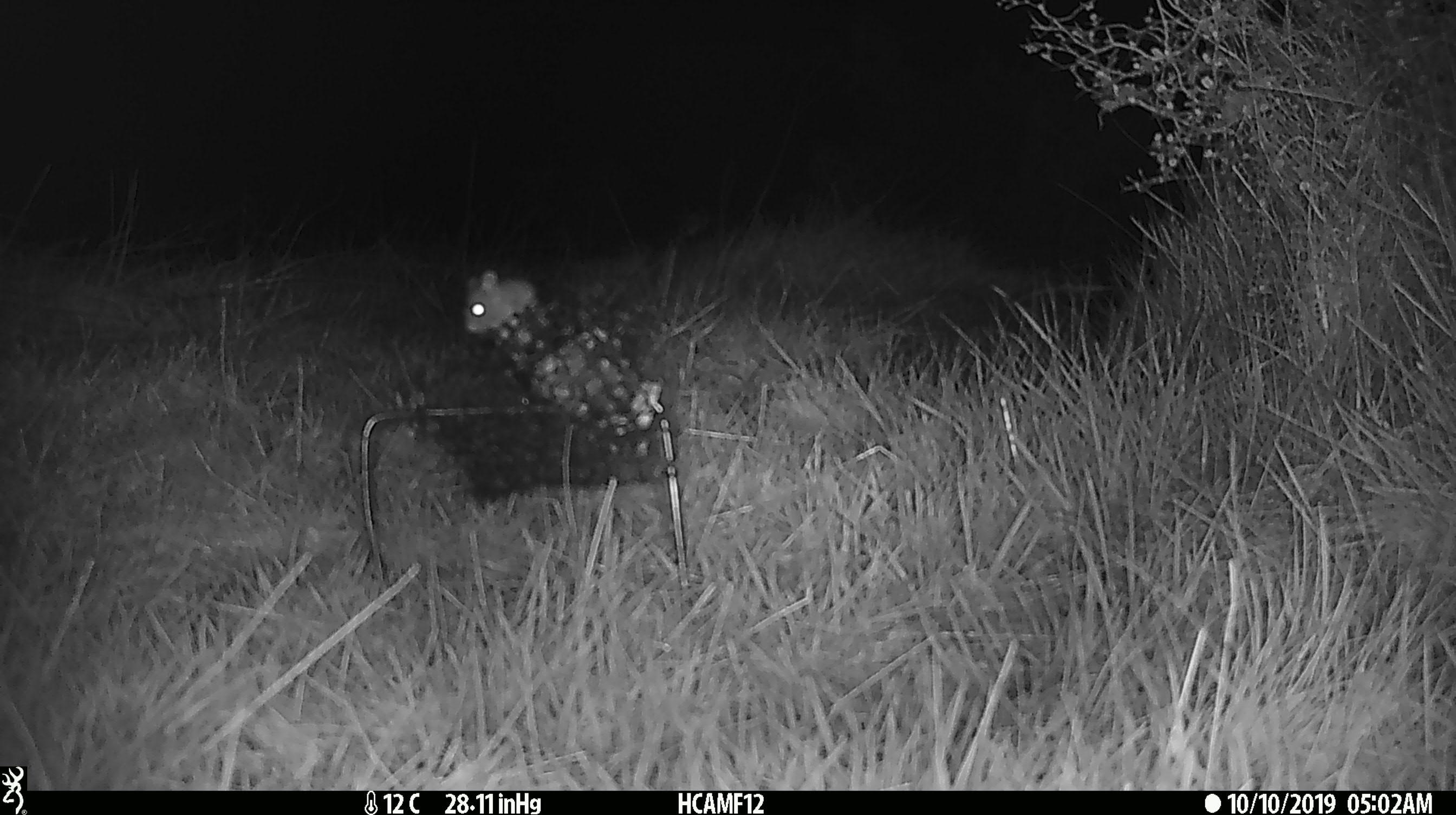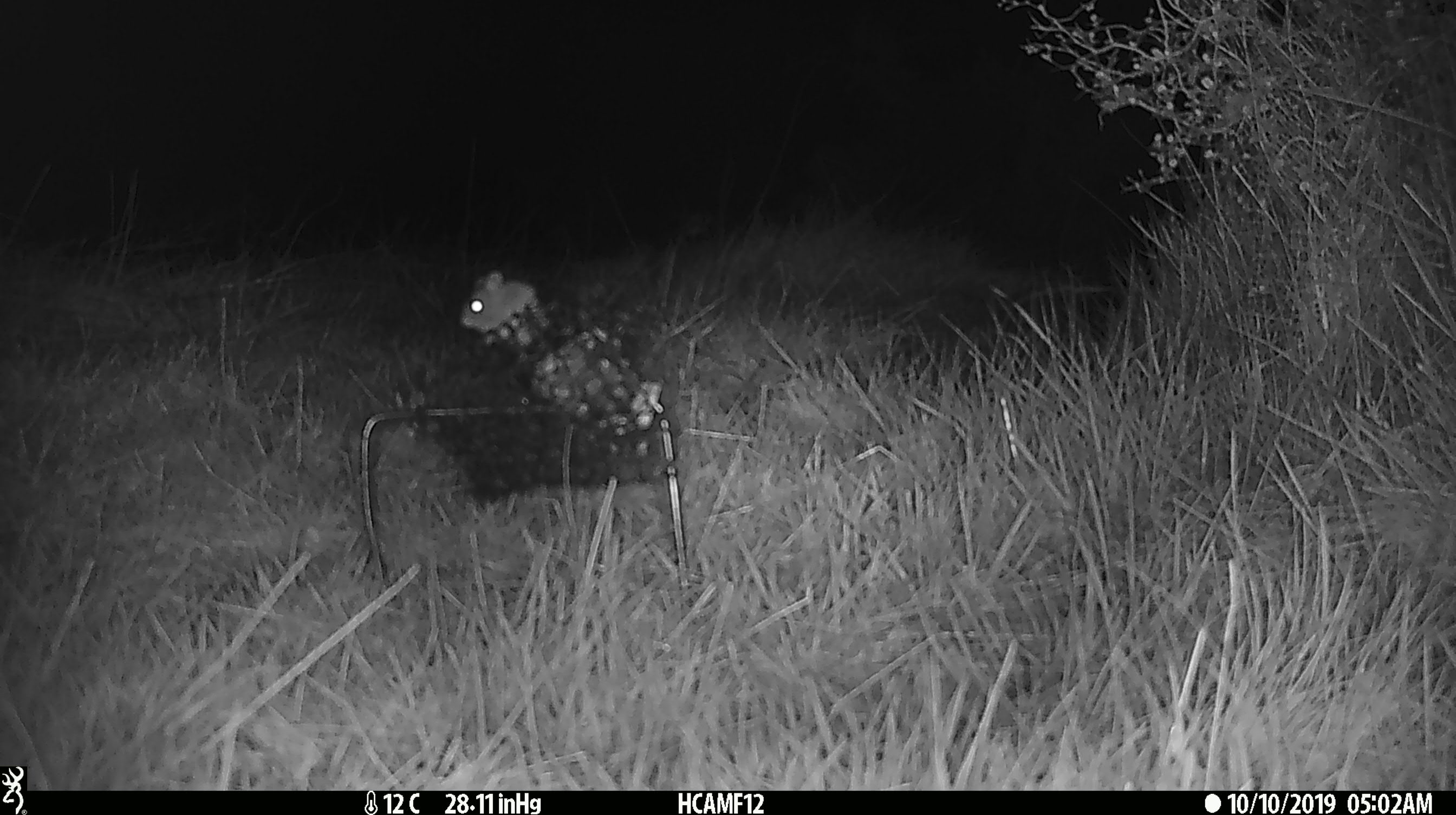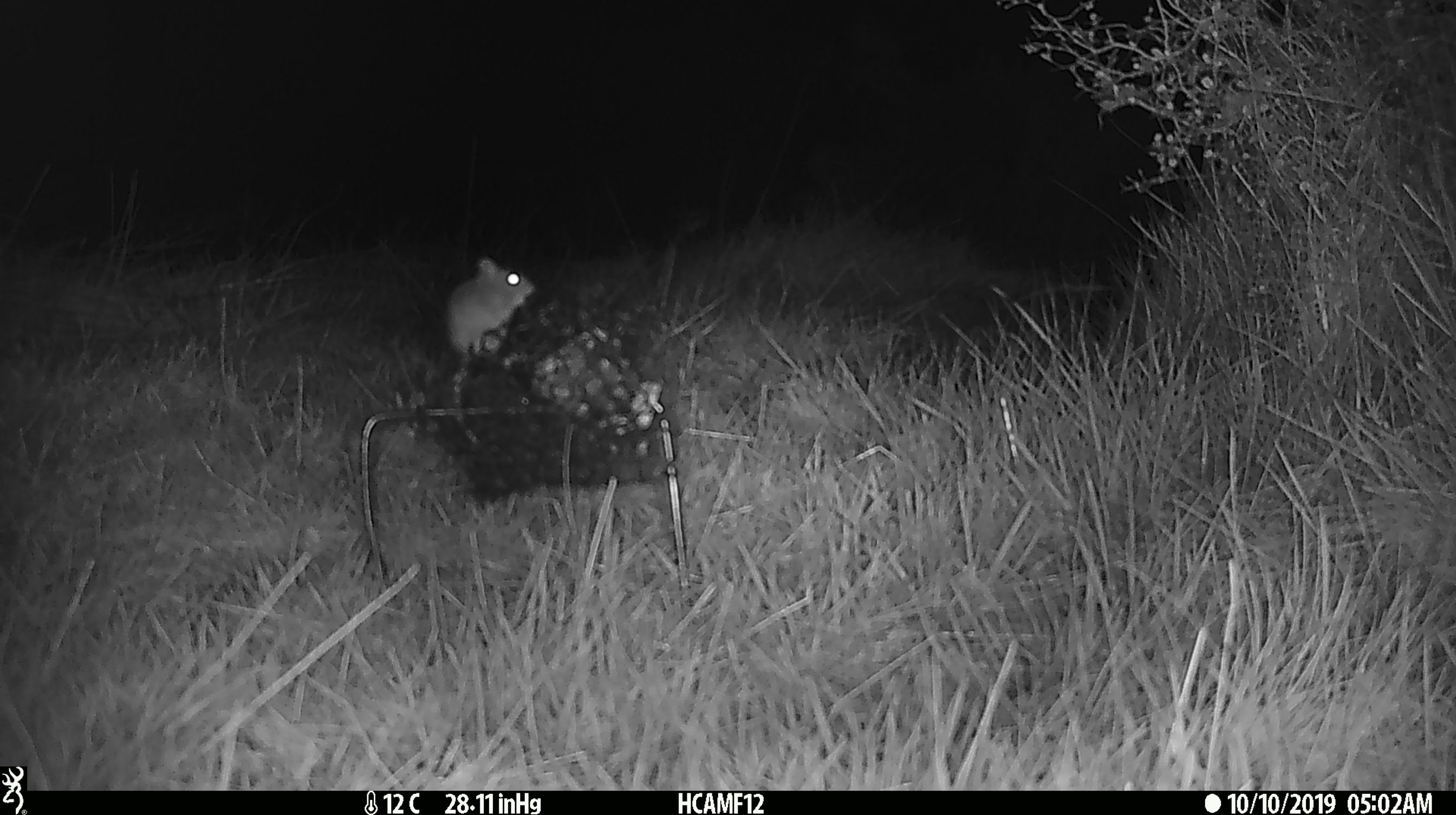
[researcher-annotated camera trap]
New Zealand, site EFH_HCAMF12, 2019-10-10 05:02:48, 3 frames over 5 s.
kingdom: Animalia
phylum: Chordata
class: Mammalia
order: Rodentia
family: Muridae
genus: Mus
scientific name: Mus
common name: mouse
Mouse (Mus).